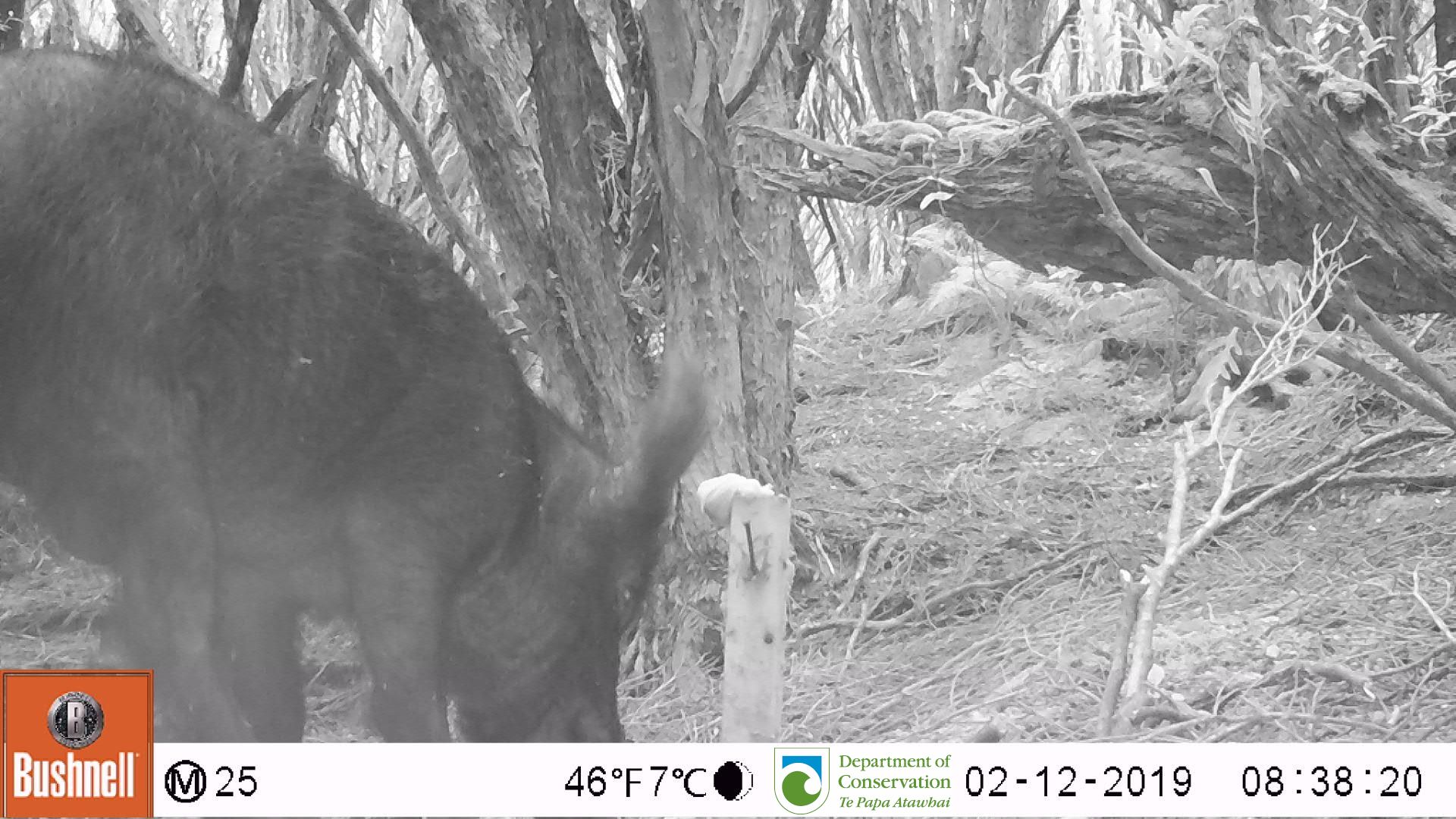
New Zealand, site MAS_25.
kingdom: Animalia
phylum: Chordata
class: Mammalia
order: Artiodactyla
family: Suidae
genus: Sus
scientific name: Sus scrofa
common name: pig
Pig (Sus scrofa).